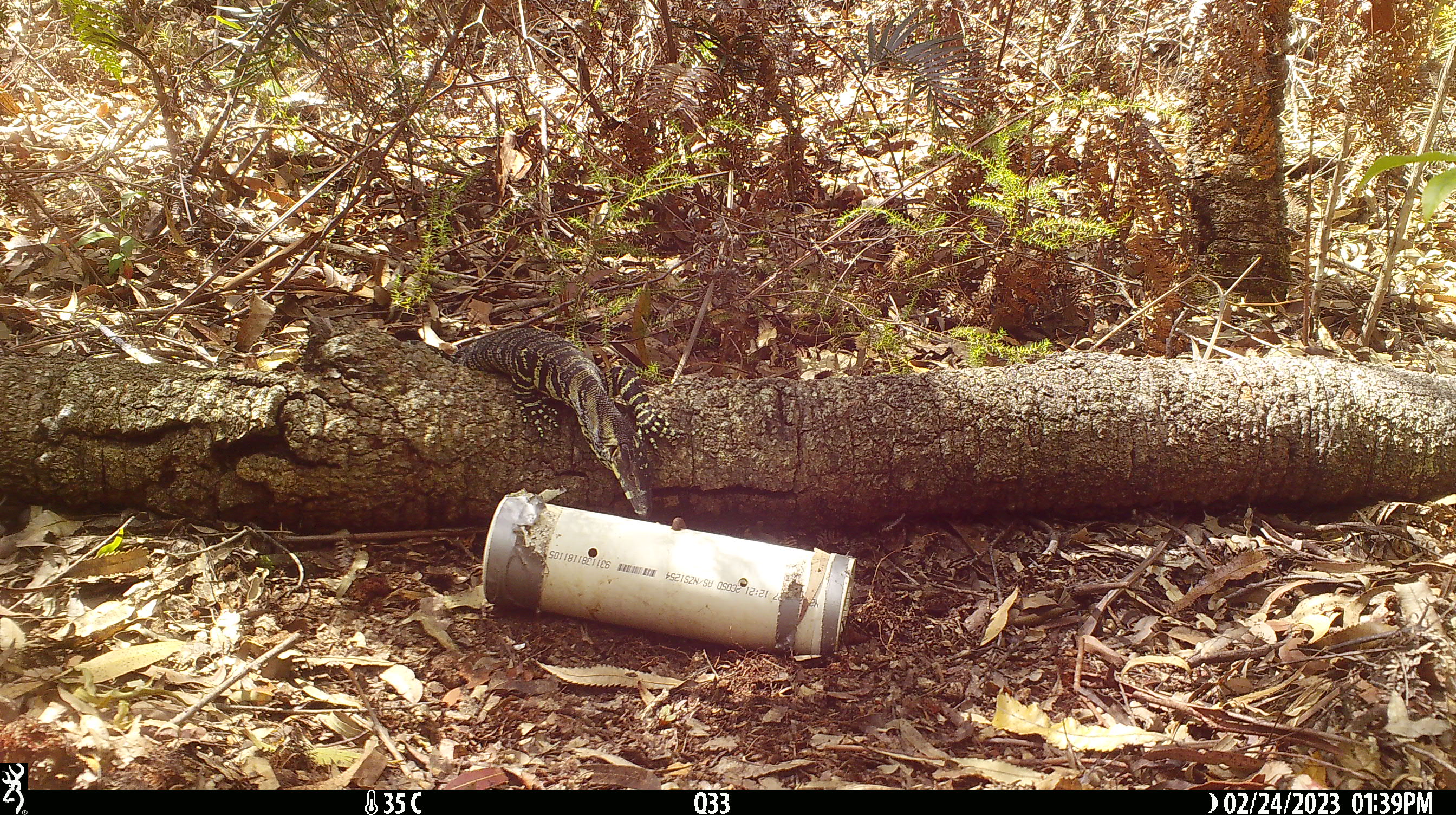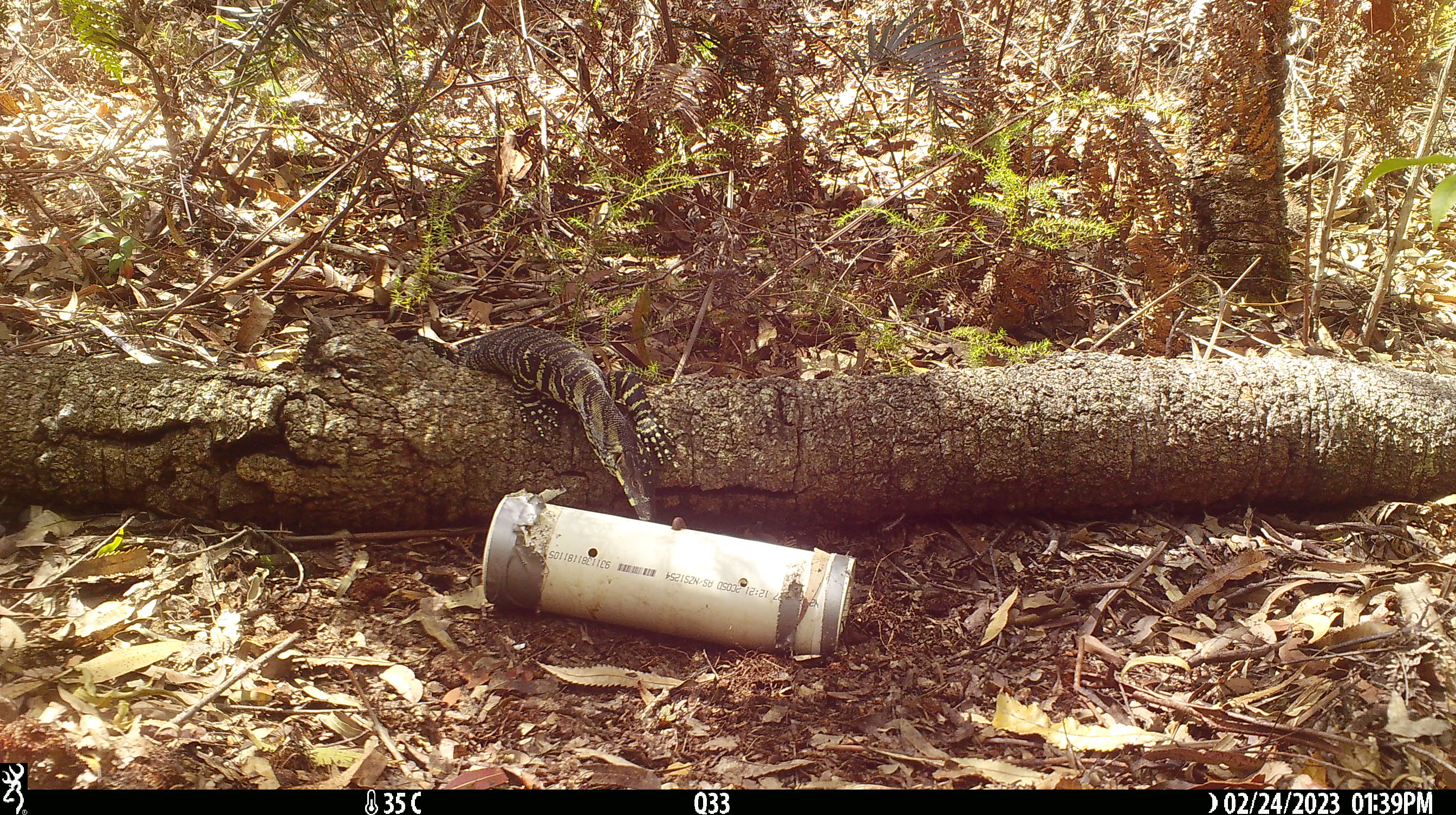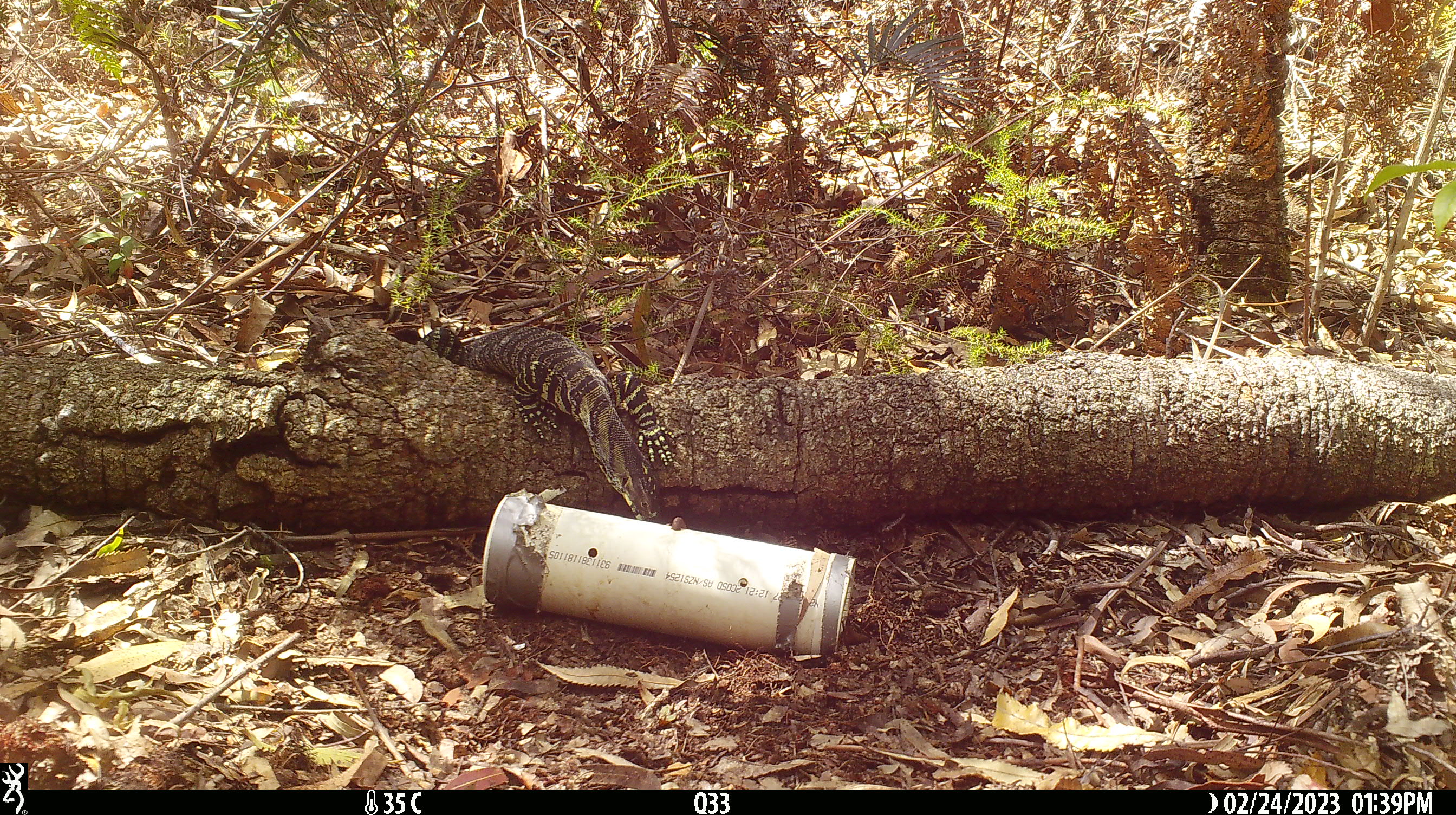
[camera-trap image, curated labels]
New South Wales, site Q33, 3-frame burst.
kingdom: Animalia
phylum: Chordata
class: Reptilia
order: Squamata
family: Varanidae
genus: Varanus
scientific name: Varanus varius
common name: lace monitor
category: goanna